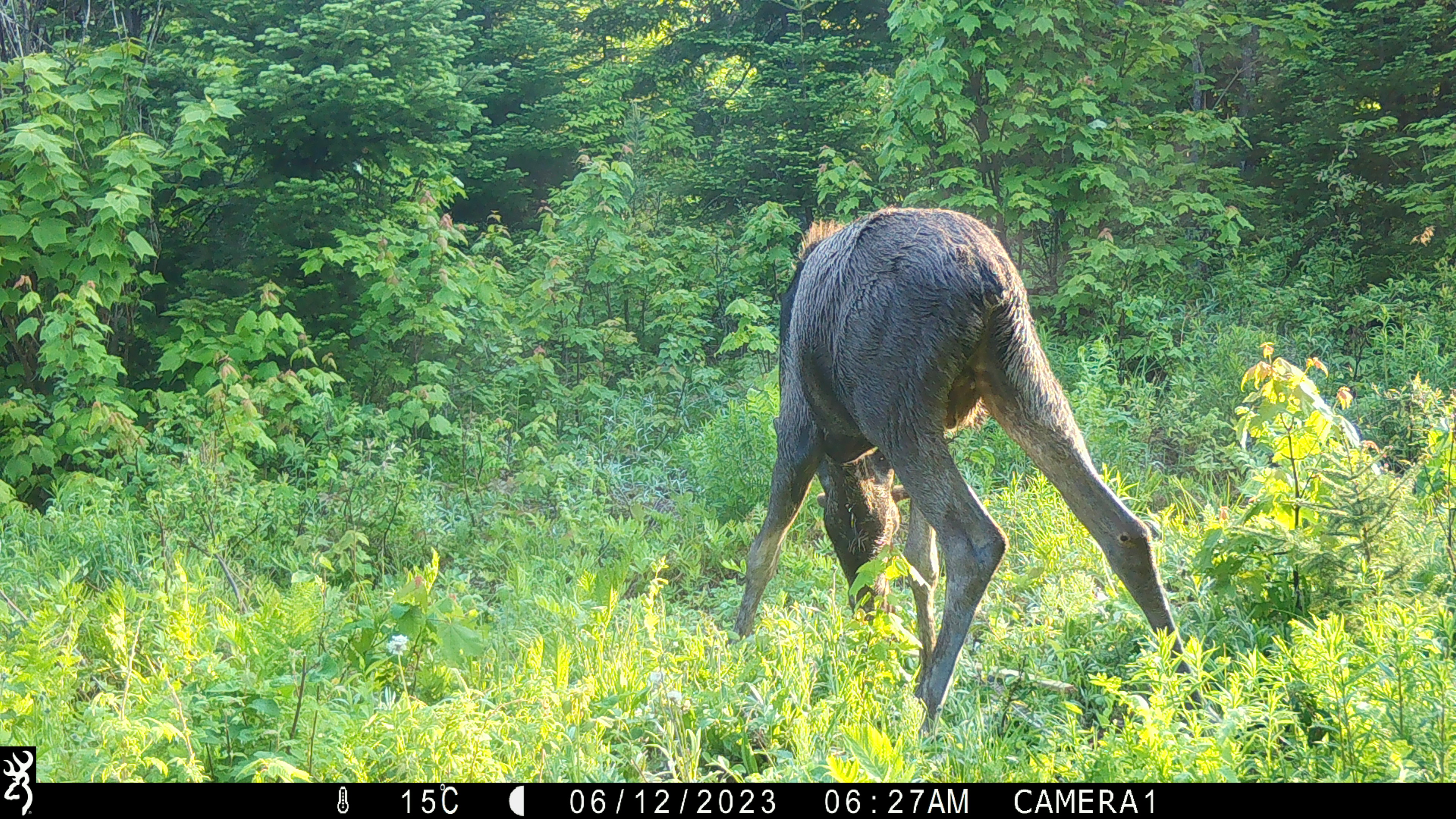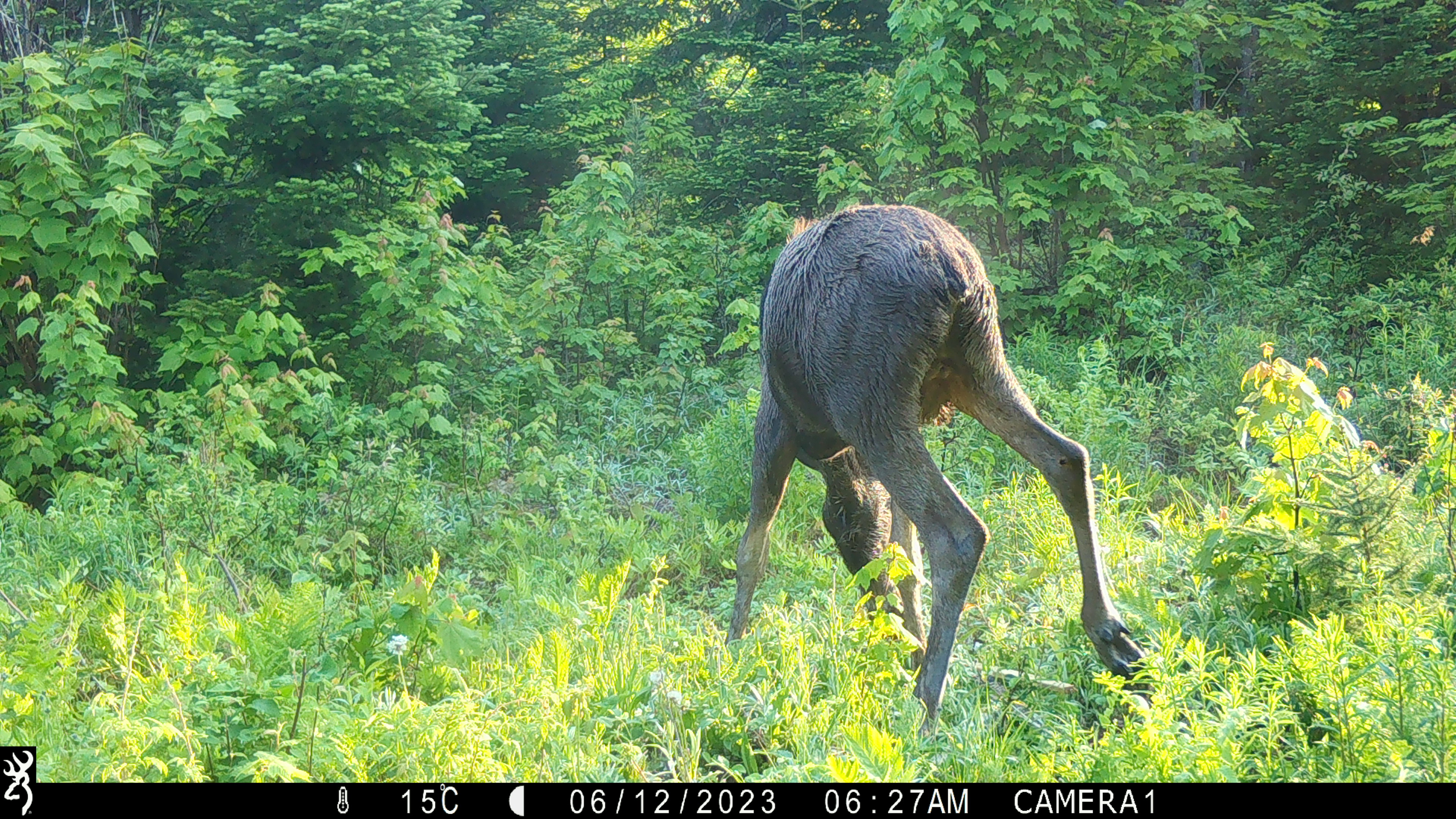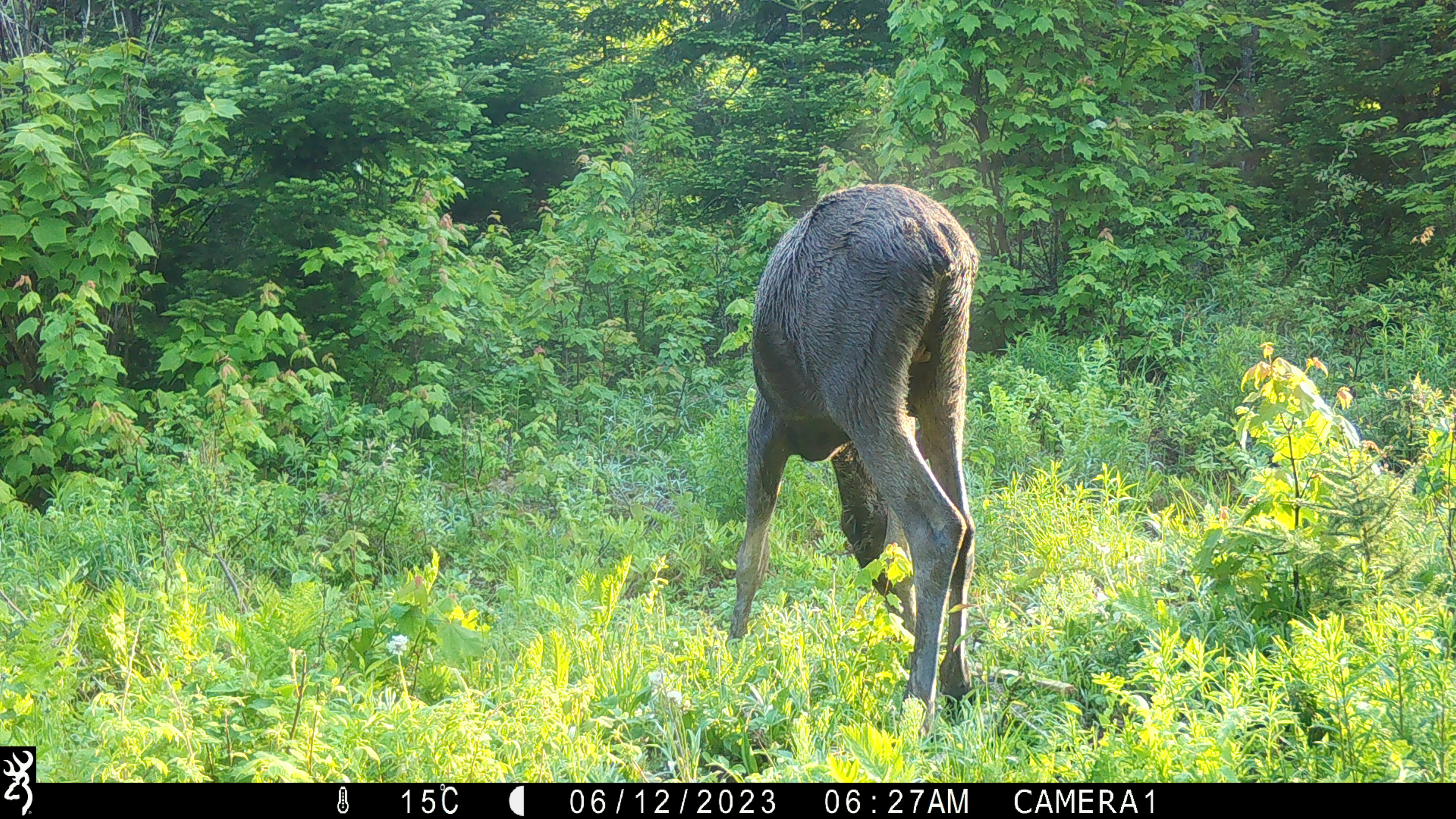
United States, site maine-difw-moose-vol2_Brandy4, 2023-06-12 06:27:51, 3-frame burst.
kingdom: Animalia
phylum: Chordata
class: Mammalia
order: Artiodactyla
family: Cervidae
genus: Alces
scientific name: Alces alces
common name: moose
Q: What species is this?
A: Moose (Alces alces).